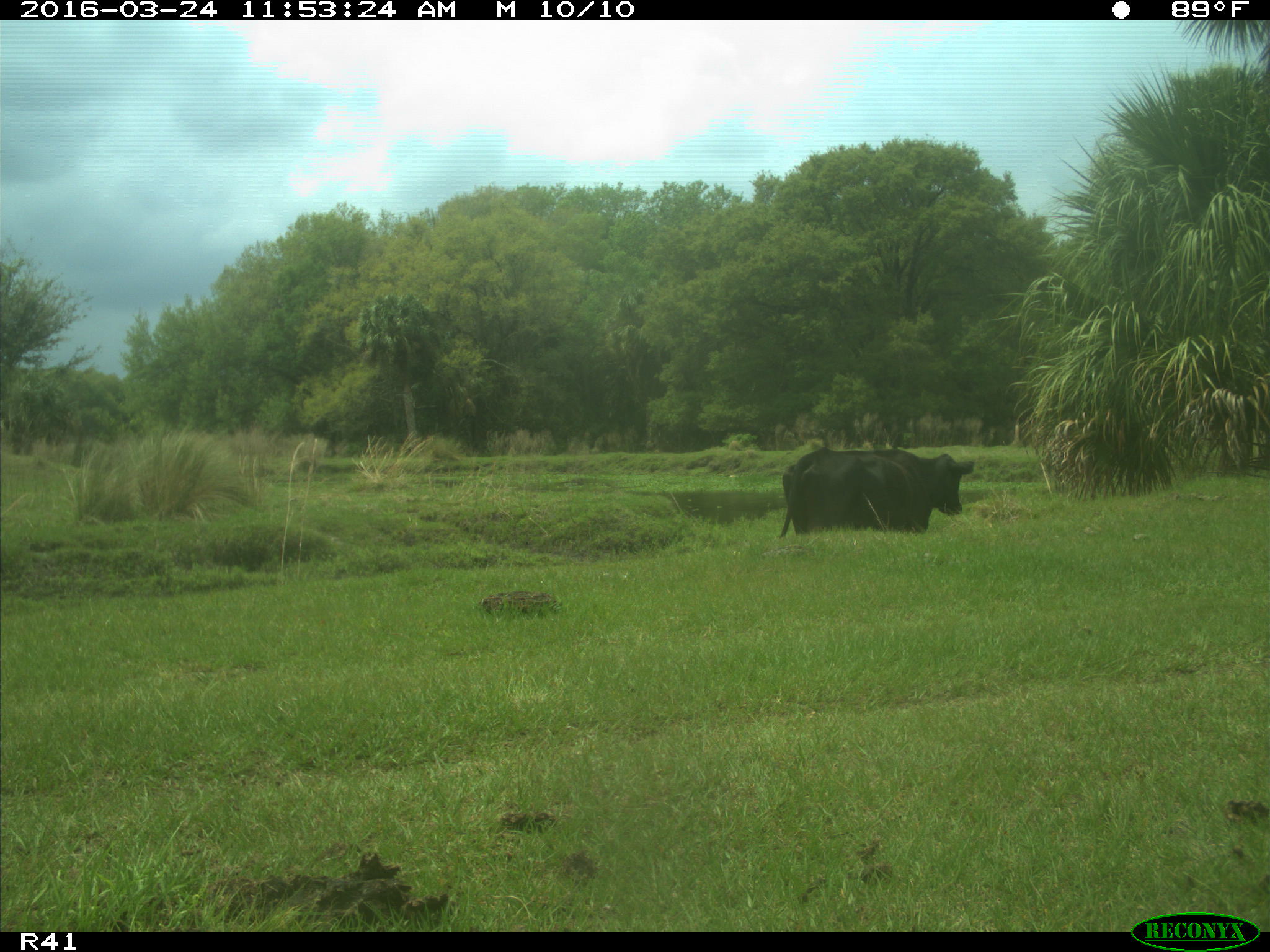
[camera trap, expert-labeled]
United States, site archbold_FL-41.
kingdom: Animalia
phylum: Chordata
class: Mammalia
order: Artiodactyla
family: Bovidae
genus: Bos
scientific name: Bos taurus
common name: domestic cow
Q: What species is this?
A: Bos taurus (domestic cow).